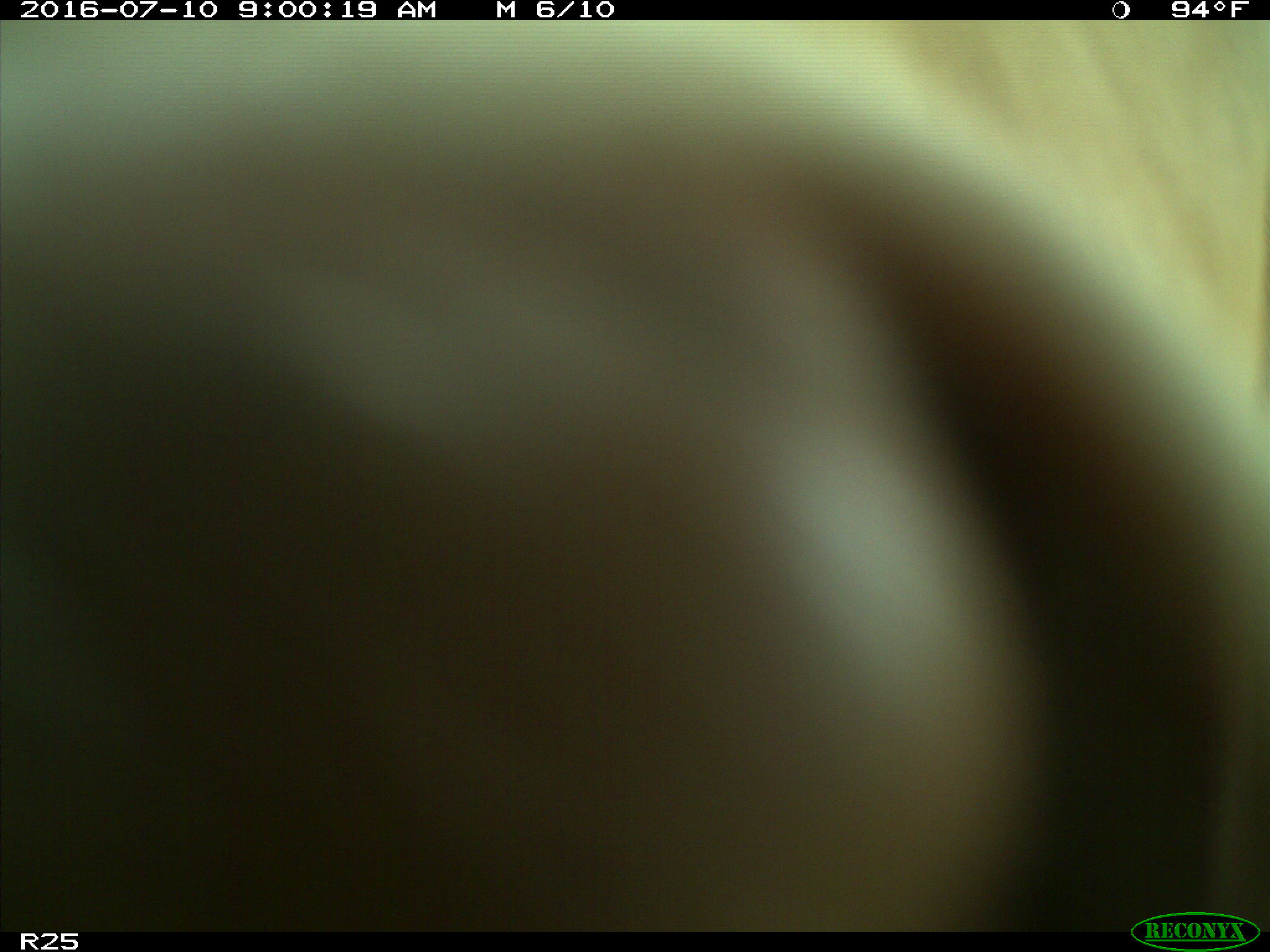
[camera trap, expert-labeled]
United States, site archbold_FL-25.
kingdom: Animalia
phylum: Chordata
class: Mammalia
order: Artiodactyla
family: Bovidae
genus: Bos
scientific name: Bos taurus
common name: domestic cow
Bos taurus (domestic cow).